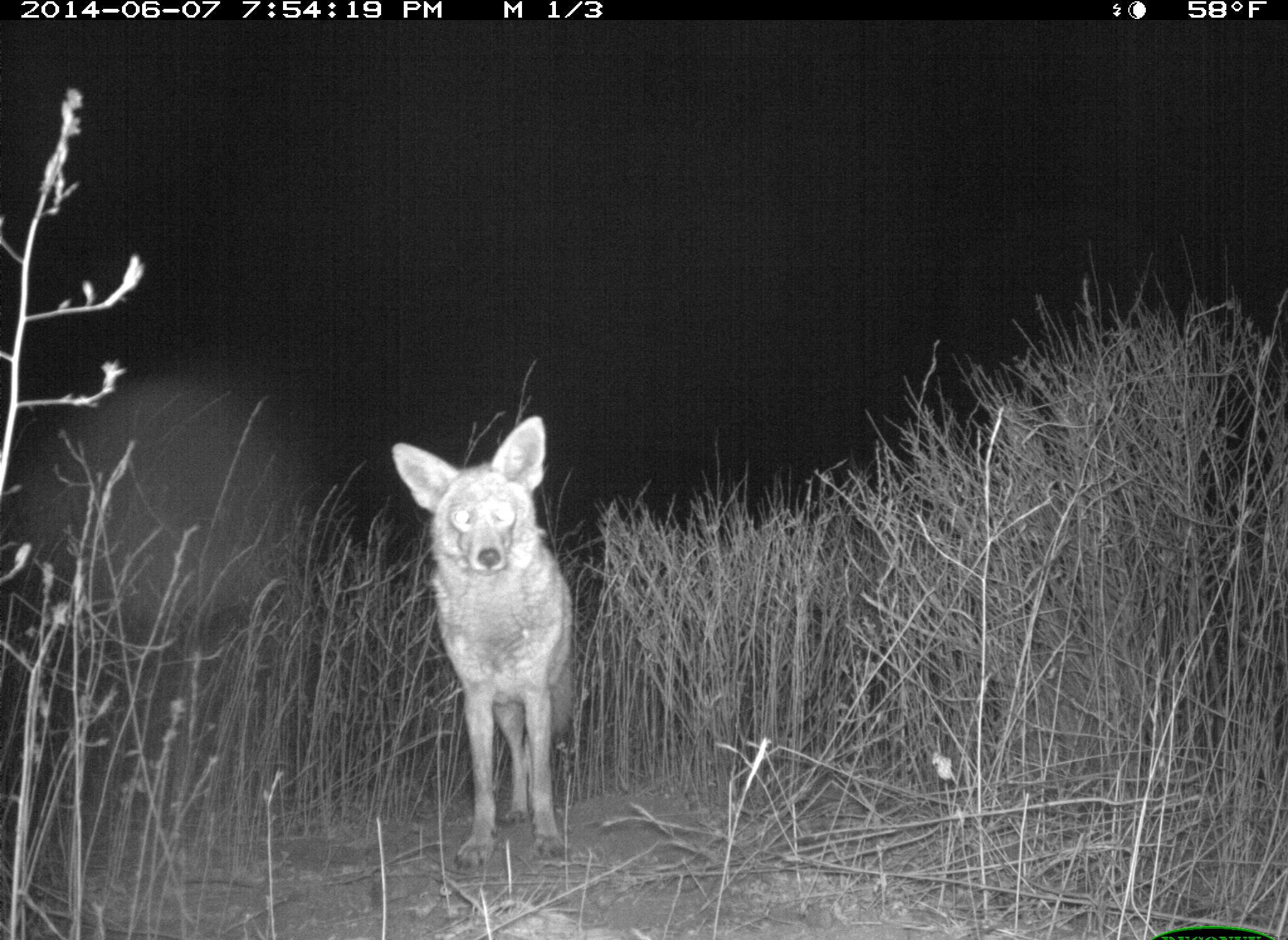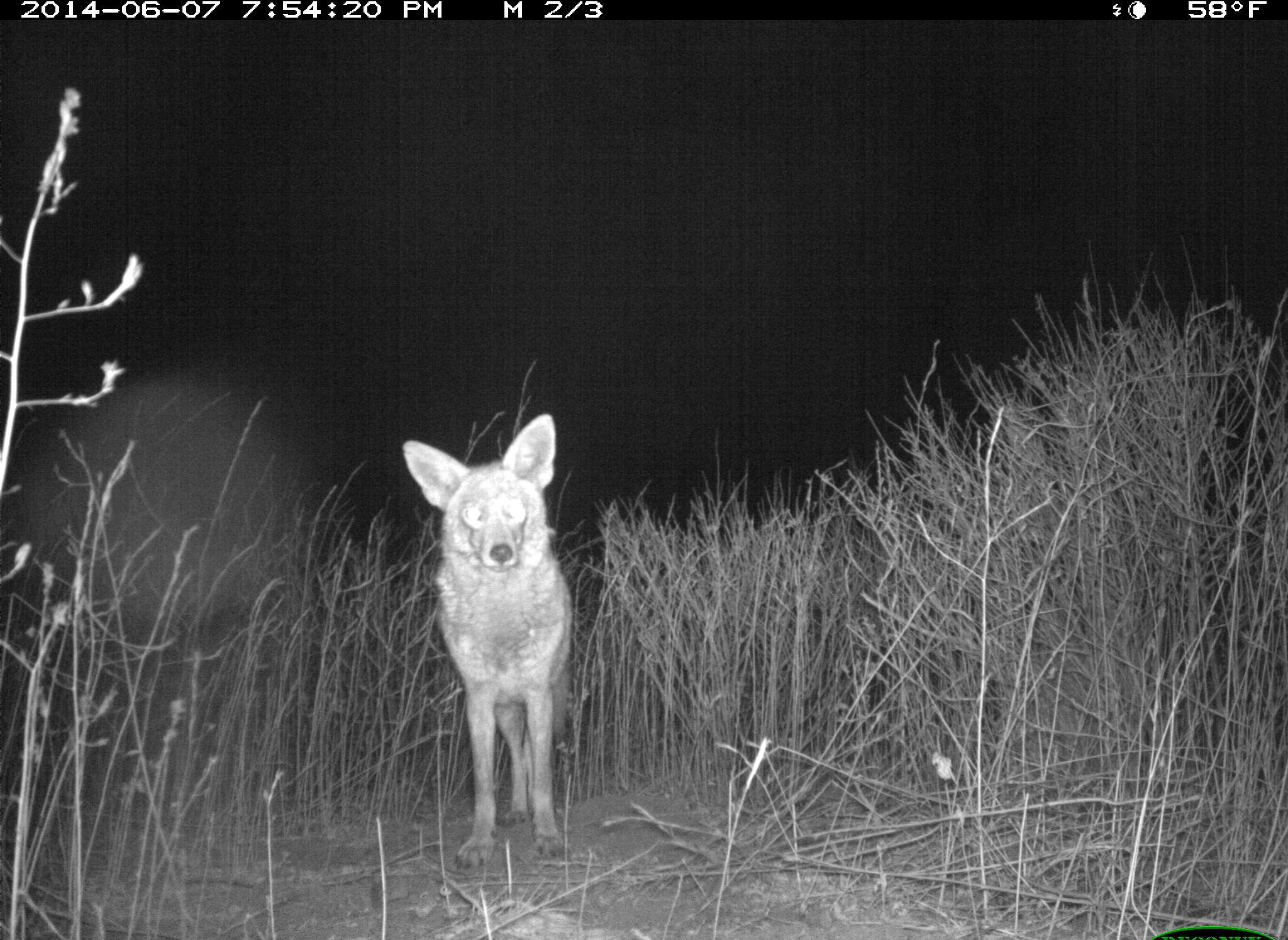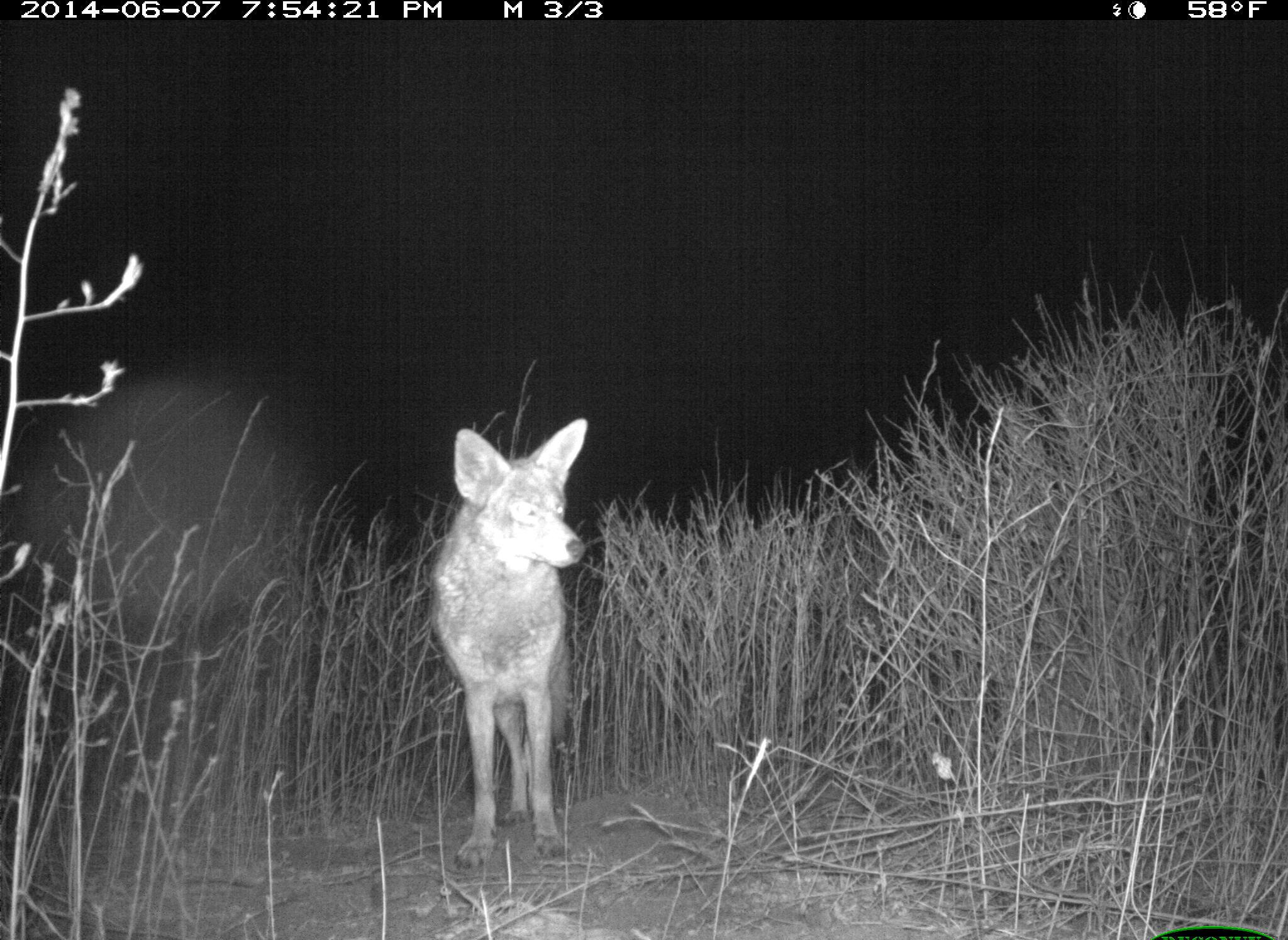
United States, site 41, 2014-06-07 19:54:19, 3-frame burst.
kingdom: Animalia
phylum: Chordata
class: Mammalia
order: Carnivora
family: Canidae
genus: Canis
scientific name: Canis latrans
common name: coyote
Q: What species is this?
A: Coyote (Canis latrans).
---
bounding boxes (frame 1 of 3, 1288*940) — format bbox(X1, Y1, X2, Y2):
coyote: bbox(389, 411, 580, 873)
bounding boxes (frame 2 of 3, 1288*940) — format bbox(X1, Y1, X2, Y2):
coyote: bbox(399, 411, 579, 873)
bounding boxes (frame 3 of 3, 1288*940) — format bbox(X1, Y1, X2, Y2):
coyote: bbox(423, 417, 587, 870)